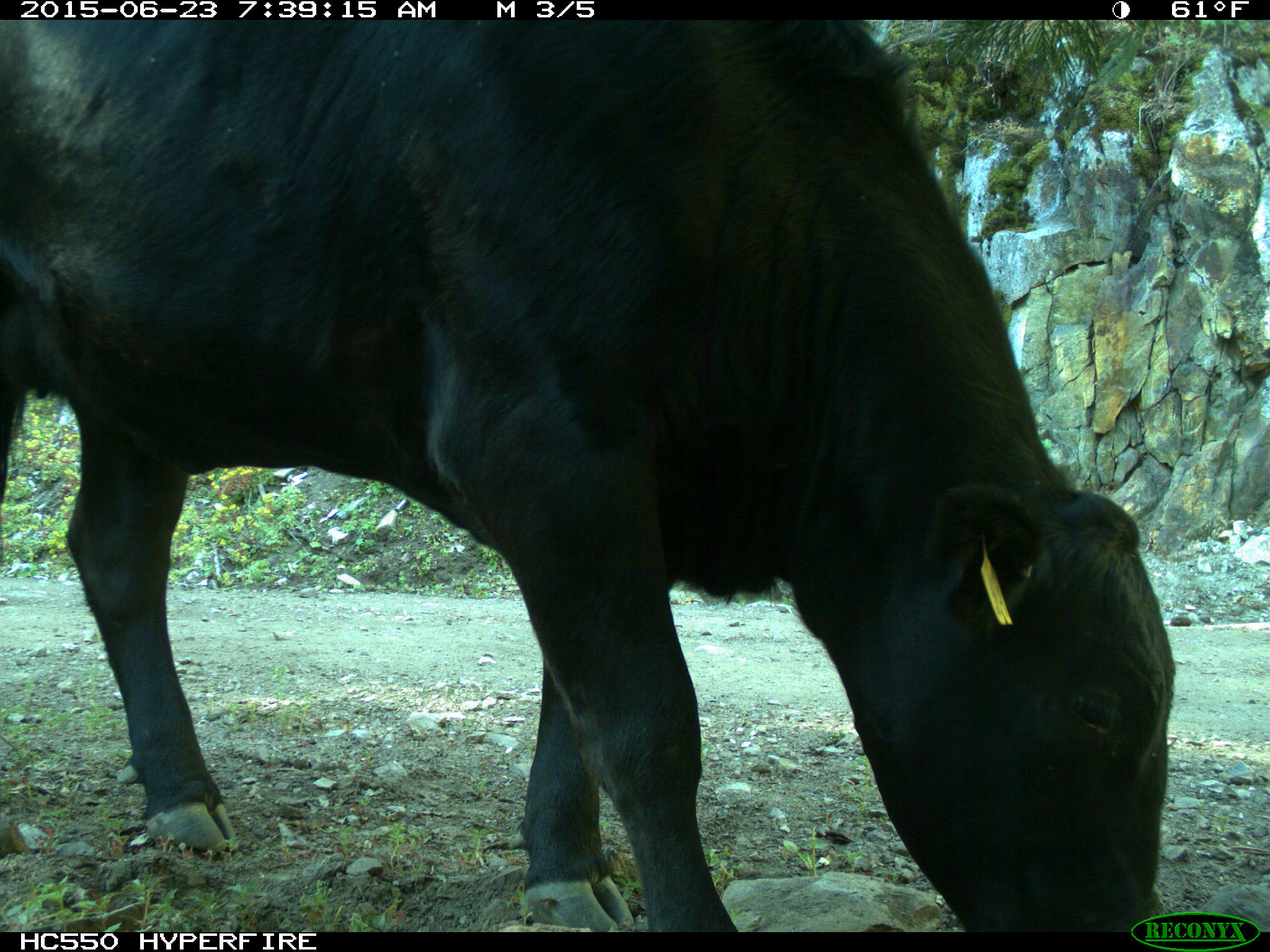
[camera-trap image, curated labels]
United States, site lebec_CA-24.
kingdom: Animalia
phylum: Chordata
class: Mammalia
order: Artiodactyla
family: Bovidae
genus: Bos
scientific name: Bos taurus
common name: domestic cow